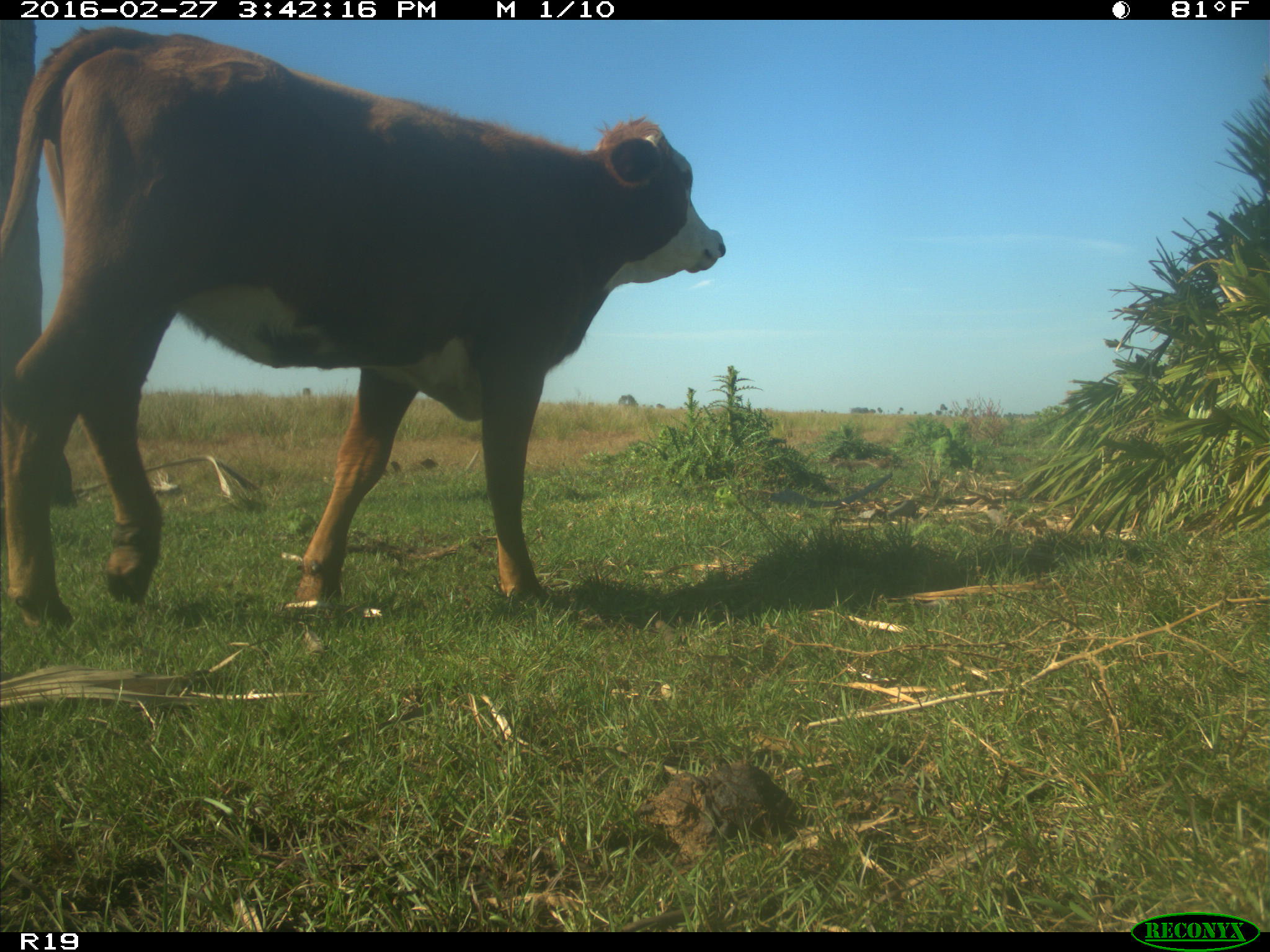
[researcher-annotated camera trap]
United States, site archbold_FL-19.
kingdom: Animalia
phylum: Chordata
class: Mammalia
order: Artiodactyla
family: Bovidae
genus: Bos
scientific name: Bos taurus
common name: domestic cow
Bos taurus (domestic cow).